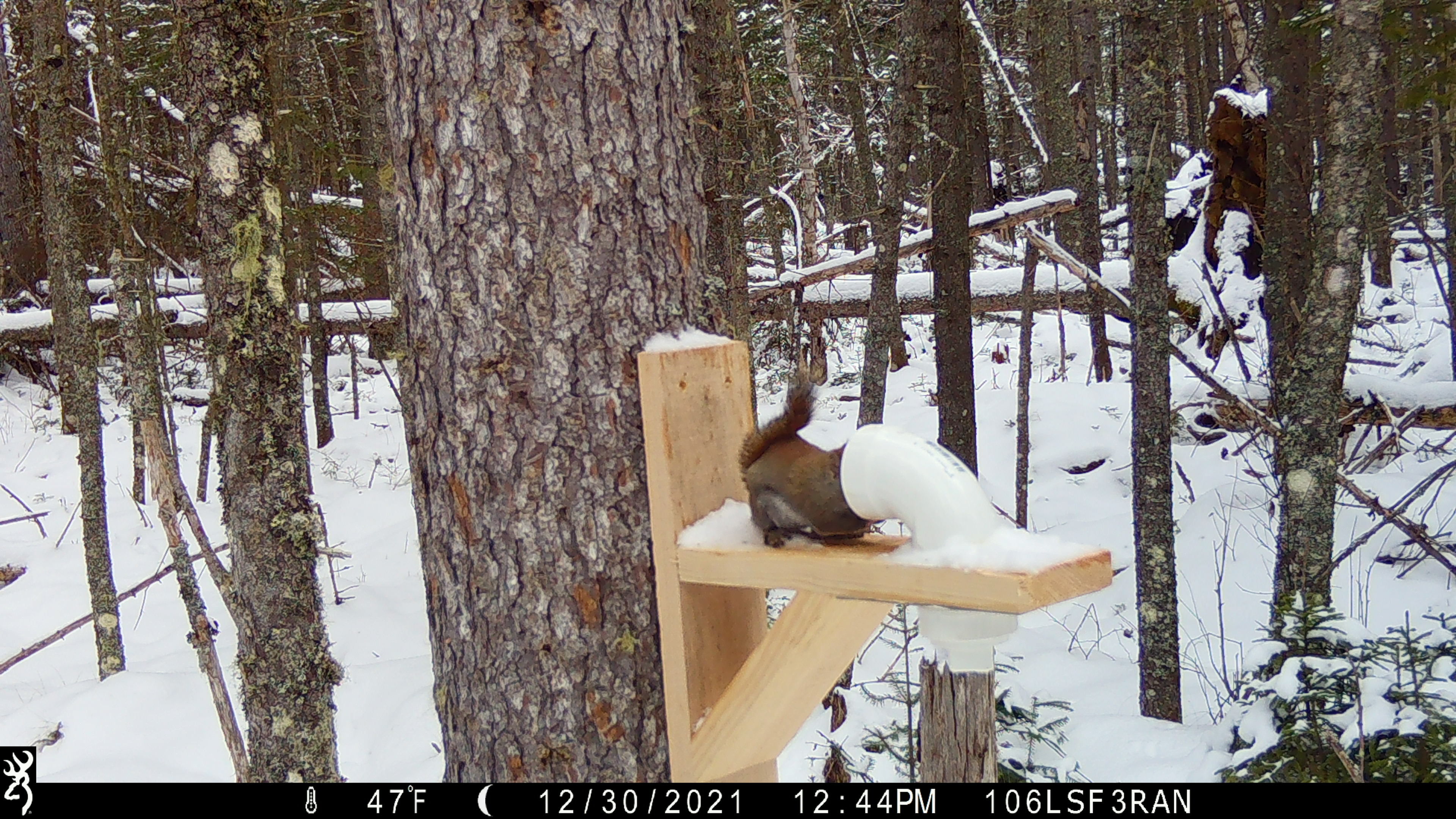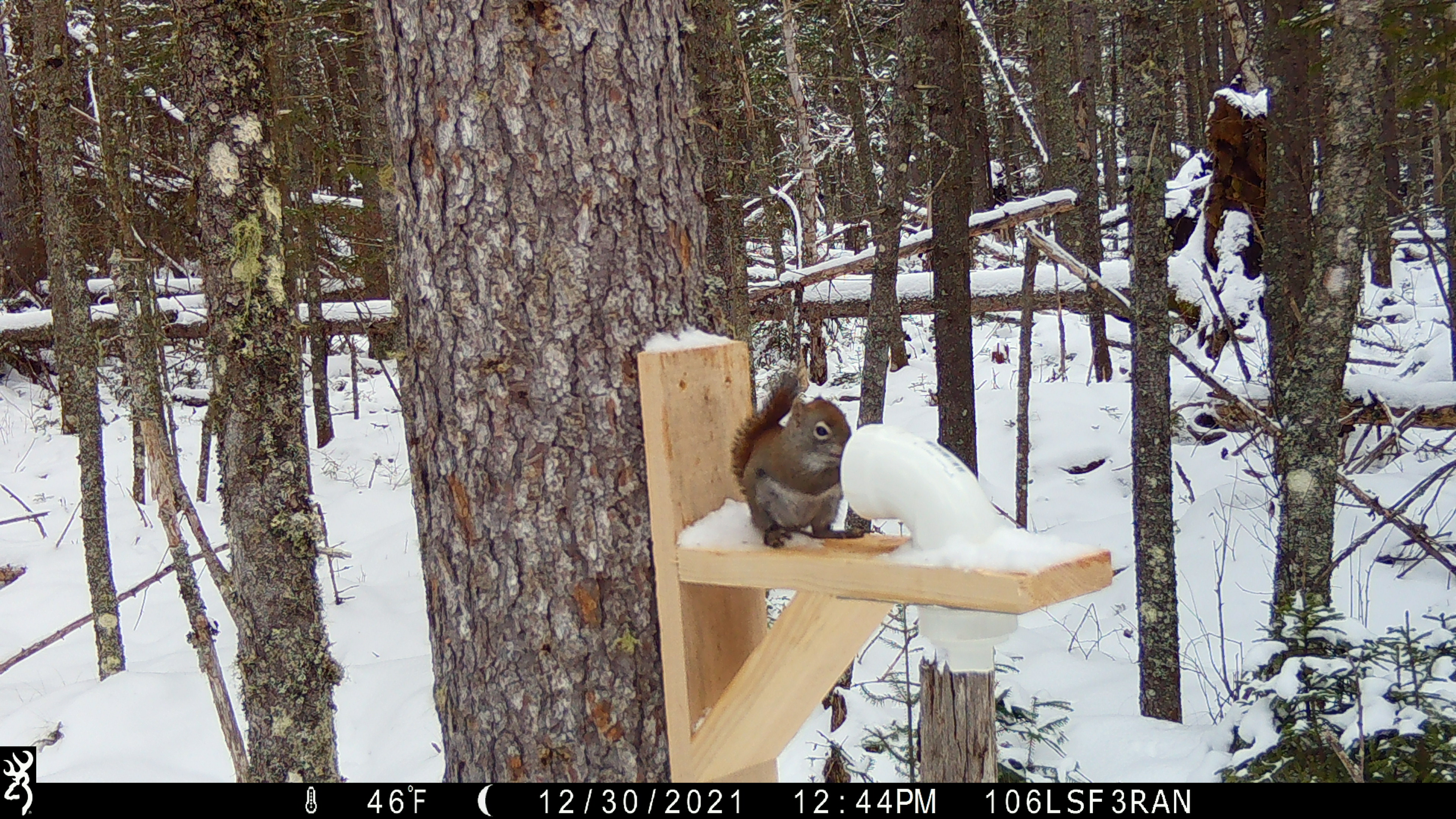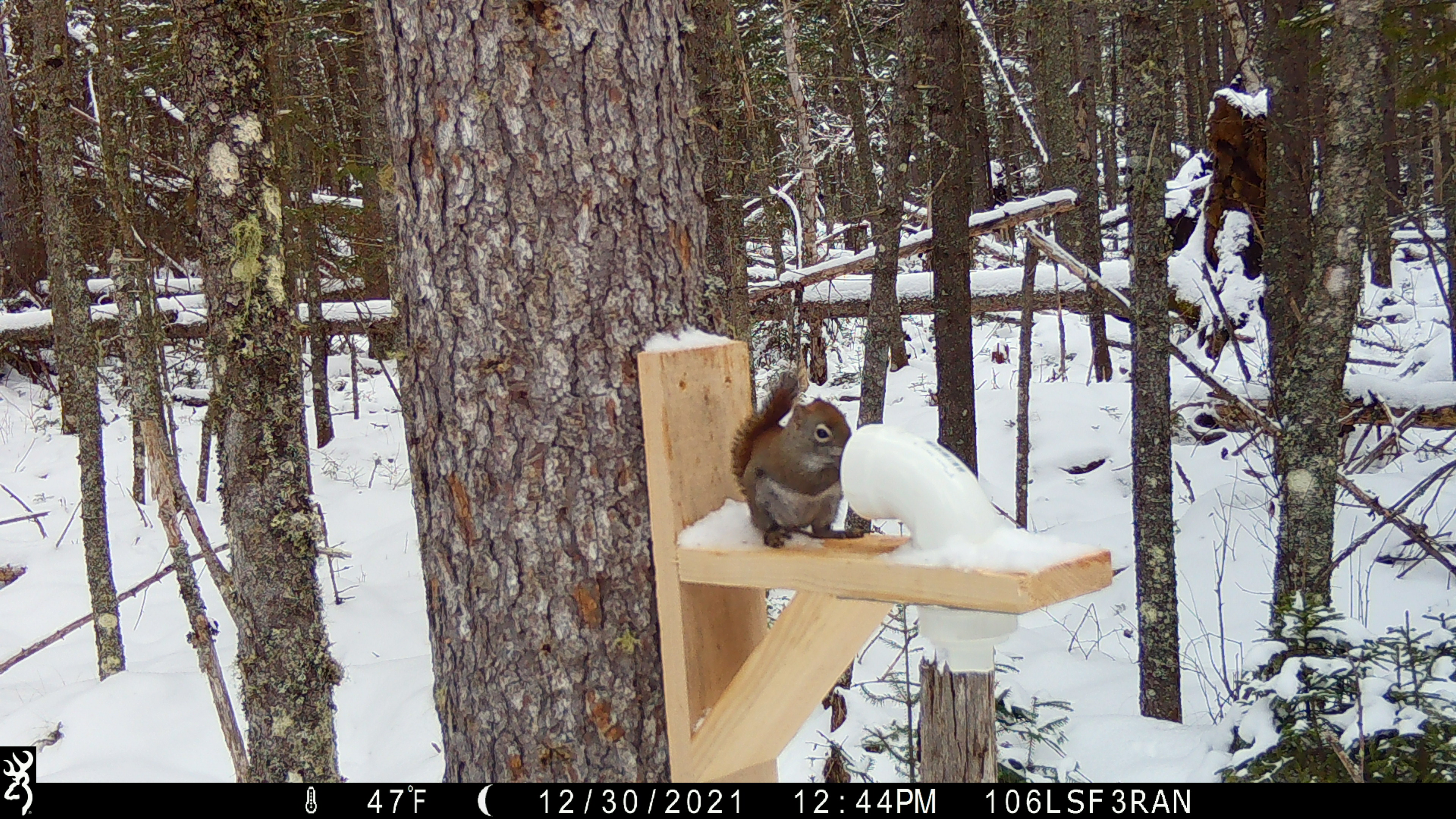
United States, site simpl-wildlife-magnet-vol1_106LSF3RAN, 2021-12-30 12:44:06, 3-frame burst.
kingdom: Animalia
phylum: Chordata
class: Mammalia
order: Rodentia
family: Sciuridae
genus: Tamiasciurus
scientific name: Tamiasciurus hudsonicus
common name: red squirrel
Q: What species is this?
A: Red squirrel (Tamiasciurus hudsonicus).